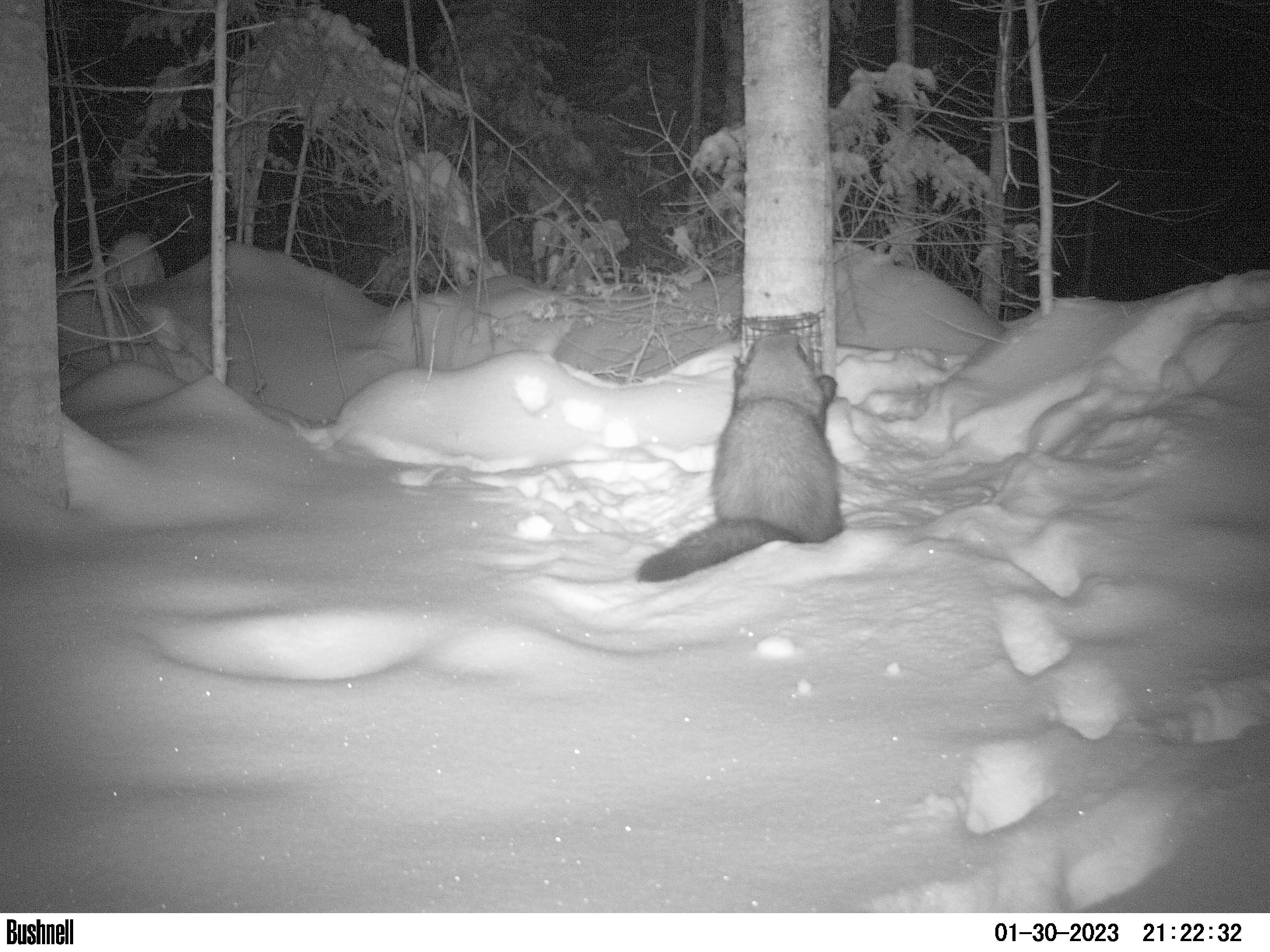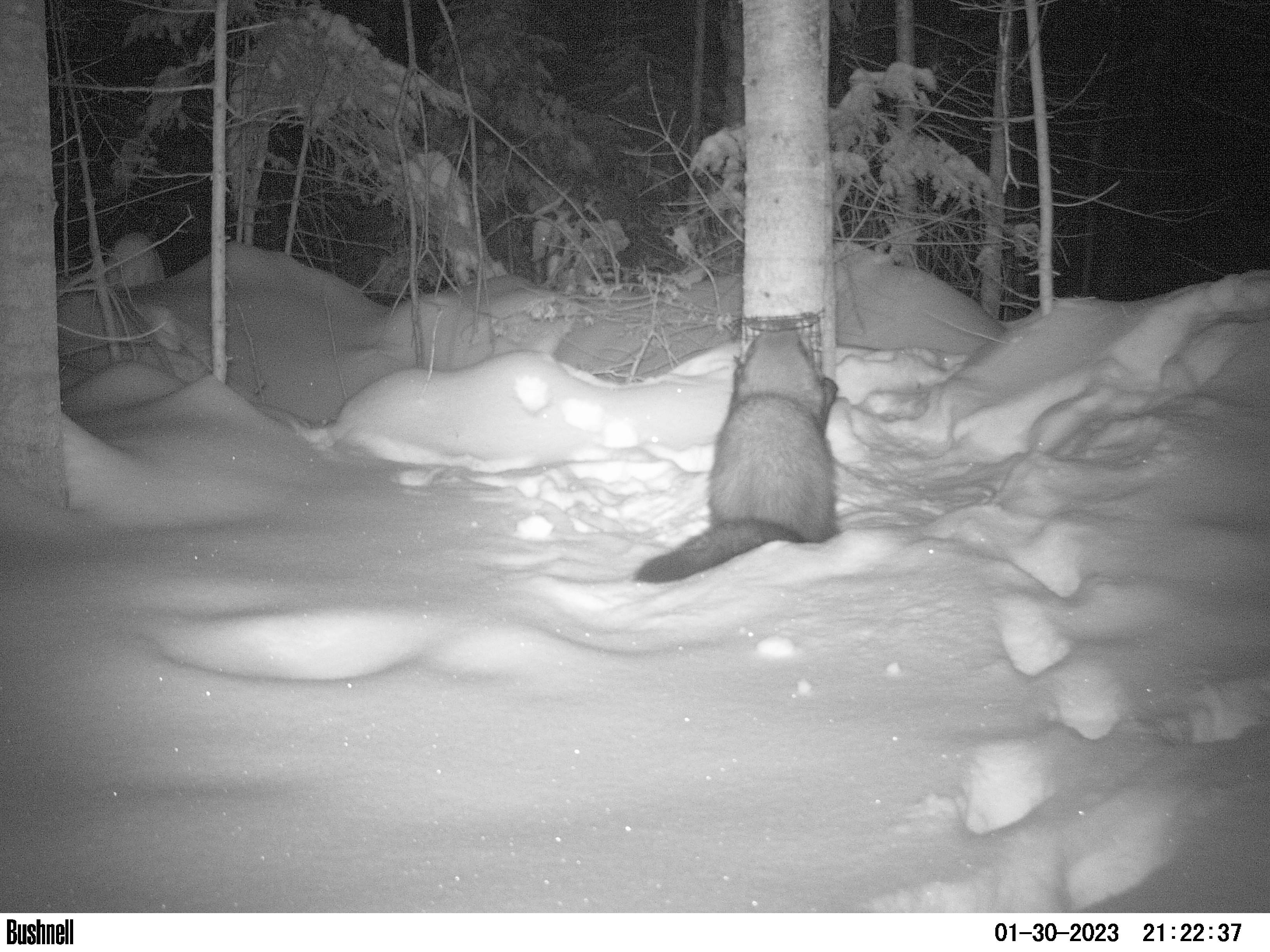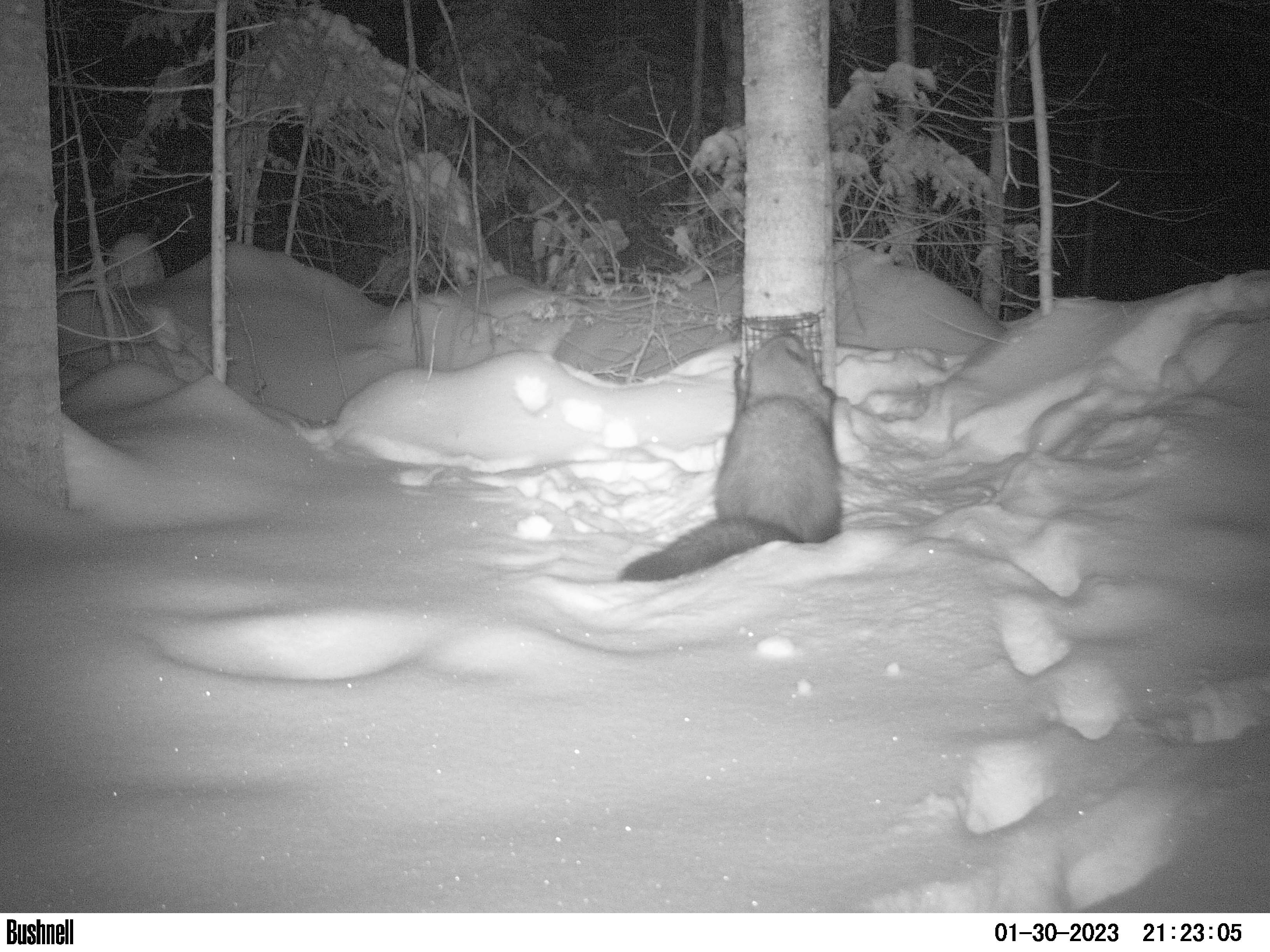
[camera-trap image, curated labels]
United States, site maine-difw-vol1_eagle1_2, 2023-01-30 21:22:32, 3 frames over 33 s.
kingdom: Animalia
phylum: Chordata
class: Mammalia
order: Carnivora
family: Mustelidae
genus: Pekania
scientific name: Pekania pennanti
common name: fisher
Fisher (Pekania pennanti).